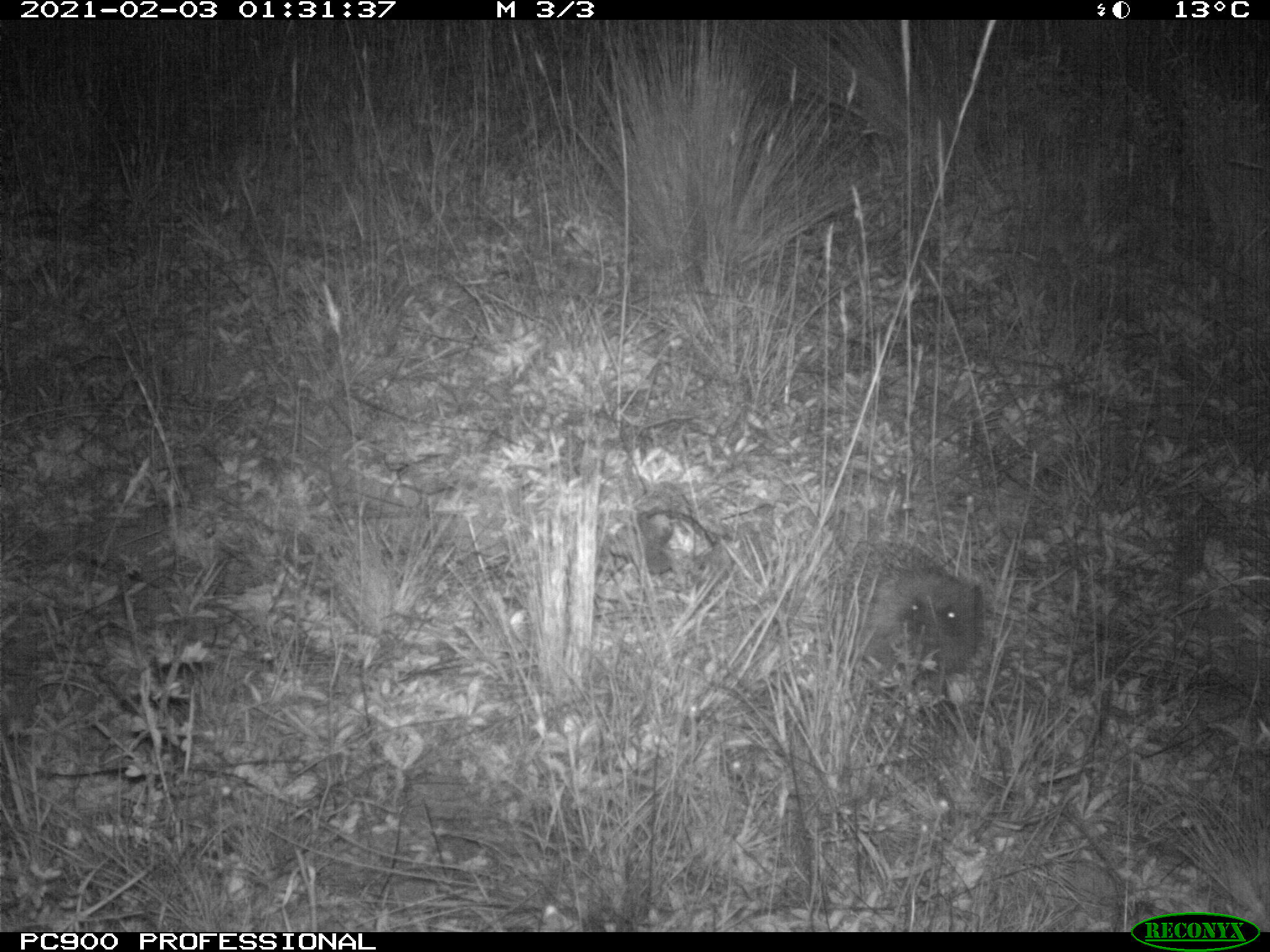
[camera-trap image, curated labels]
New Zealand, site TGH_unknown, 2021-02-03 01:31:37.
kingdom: Animalia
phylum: Chordata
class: Mammalia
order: Eulipotyphla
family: Erinaceidae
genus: Erinaceus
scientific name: Erinaceus europaeus europaeus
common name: european hedgehog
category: hedgehog